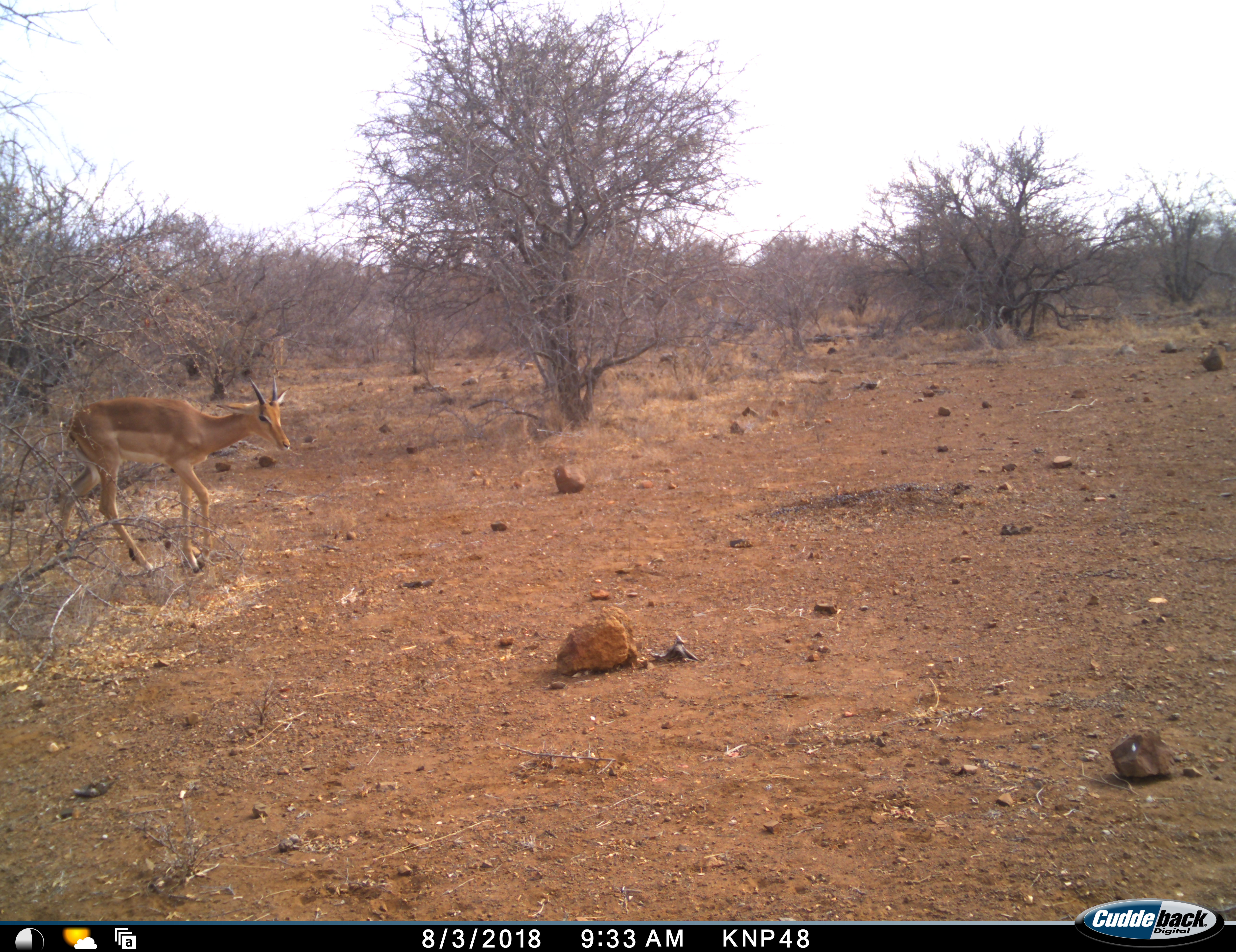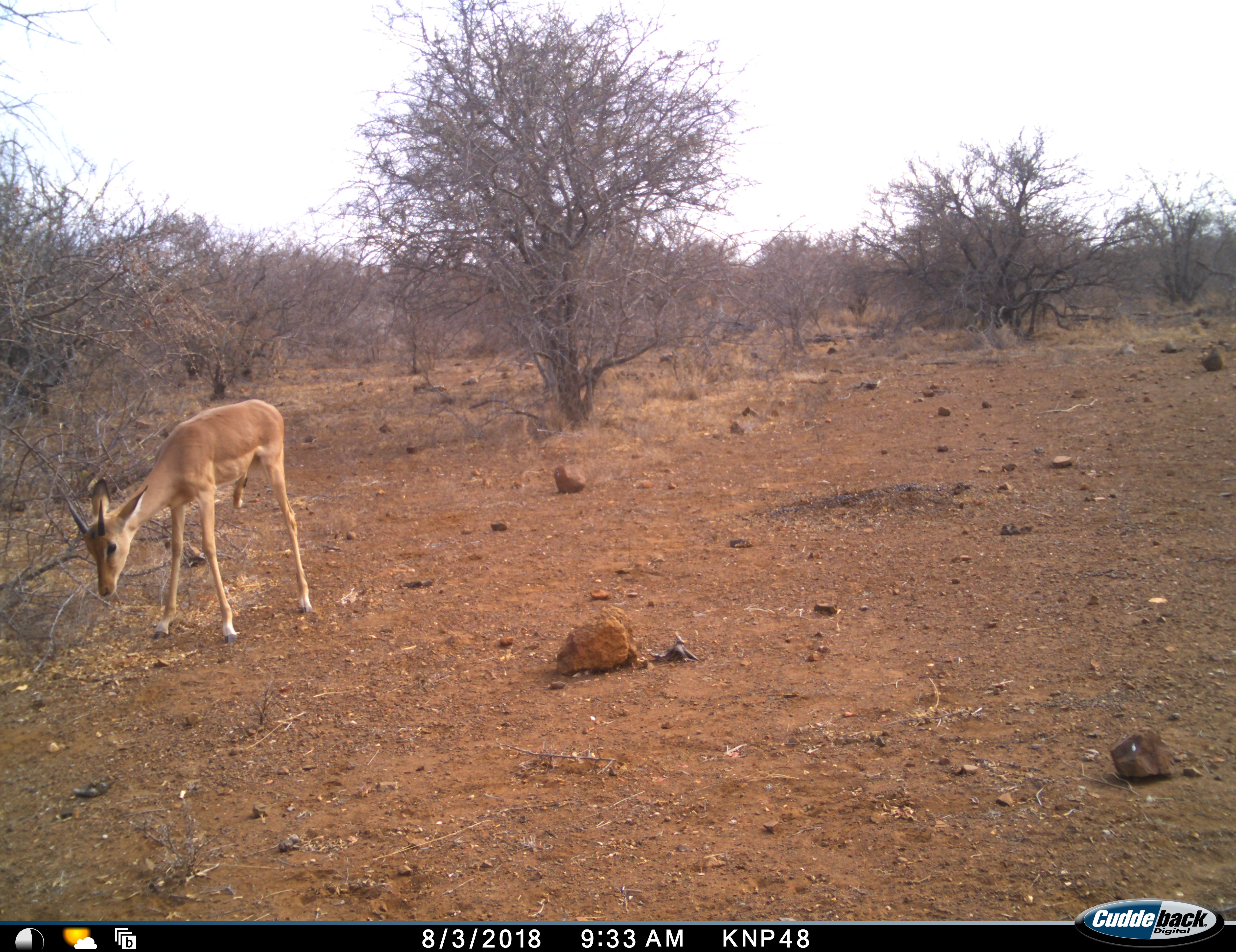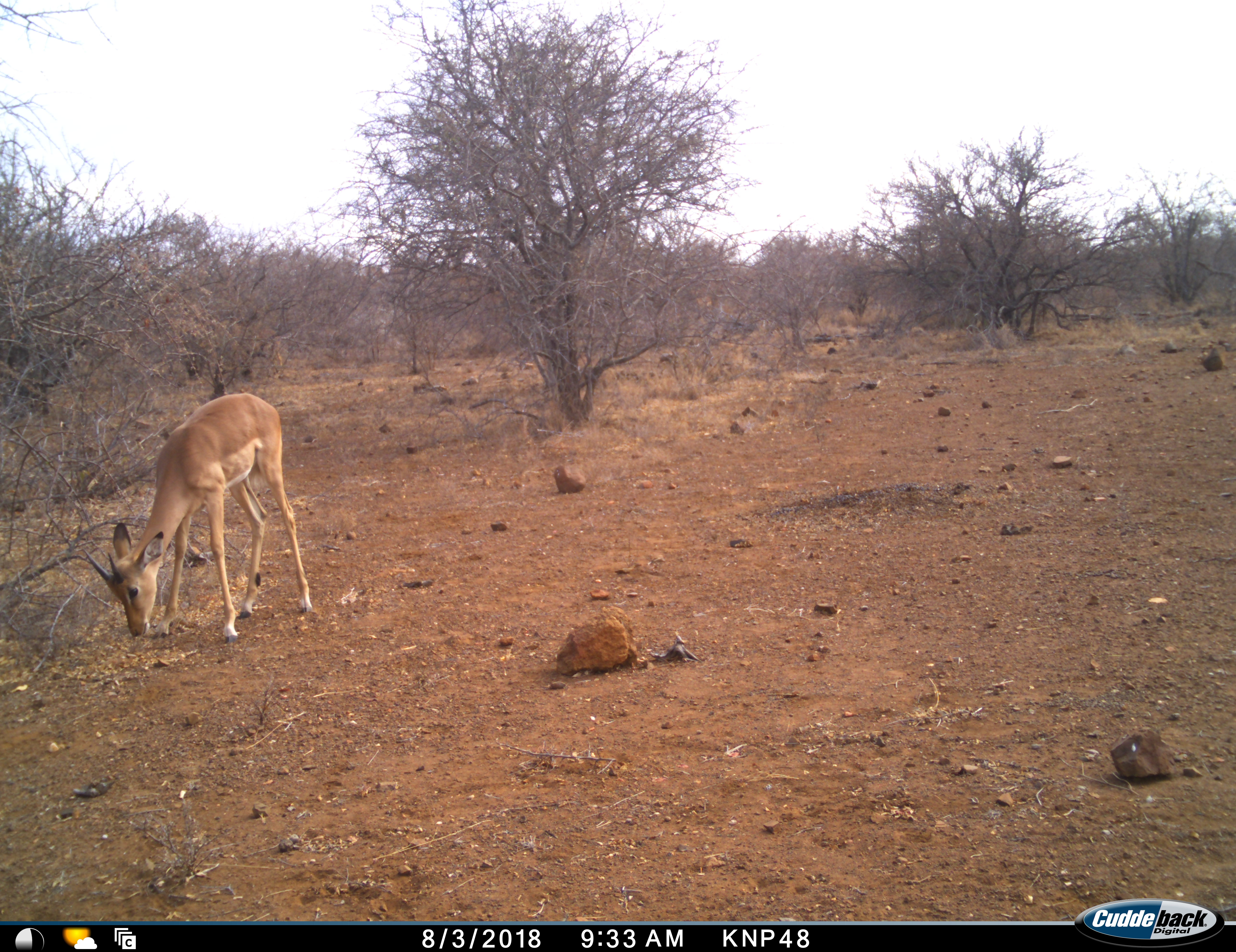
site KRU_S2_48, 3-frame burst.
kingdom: Animalia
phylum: Chordata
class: Mammalia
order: Artiodactyla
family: Bovidae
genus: Aepyceros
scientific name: Aepyceros melampus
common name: impala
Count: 1.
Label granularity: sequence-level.